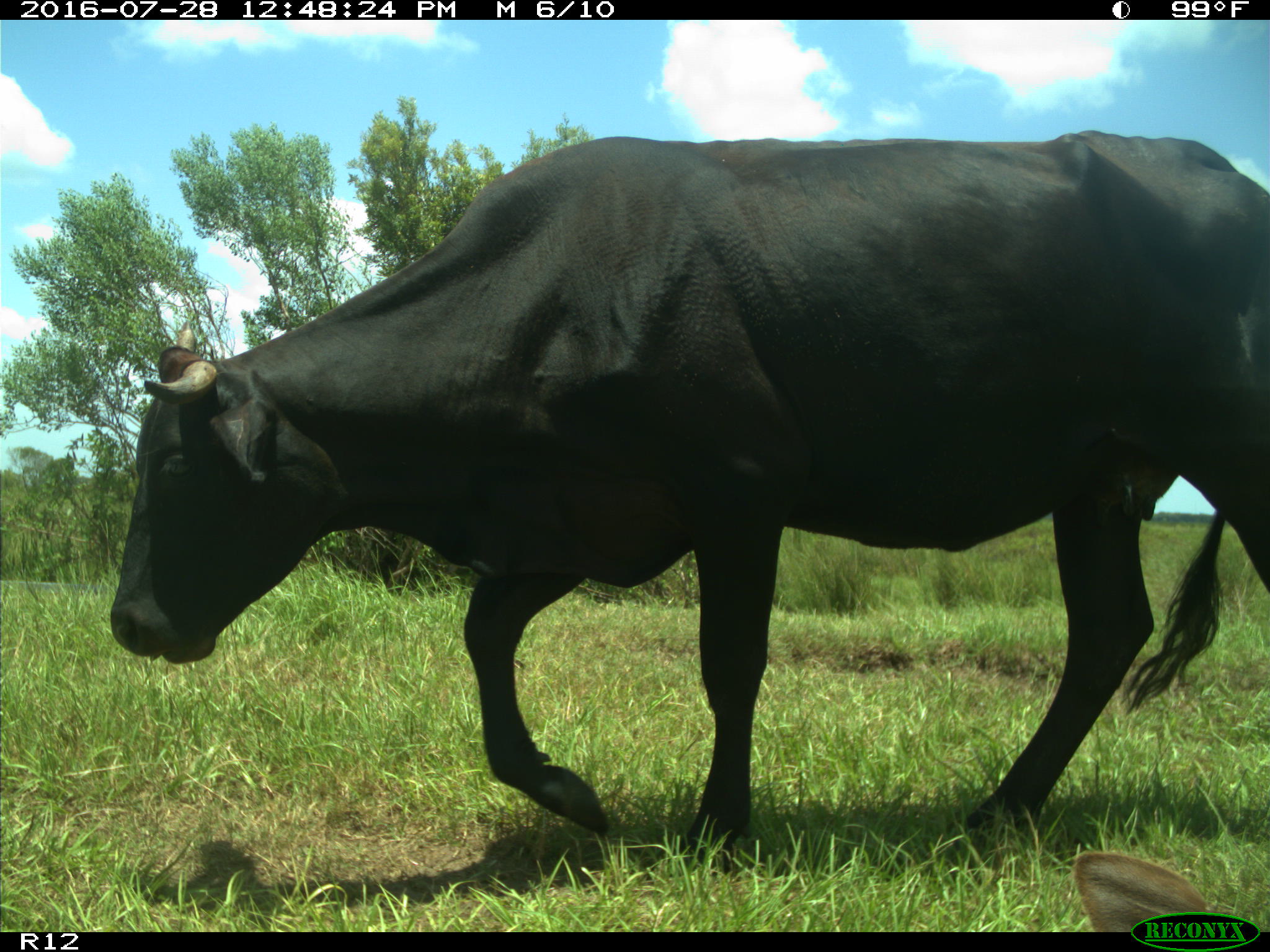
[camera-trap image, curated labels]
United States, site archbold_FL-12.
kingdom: Animalia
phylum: Chordata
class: Mammalia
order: Artiodactyla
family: Bovidae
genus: Bos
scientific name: Bos taurus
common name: domestic cow